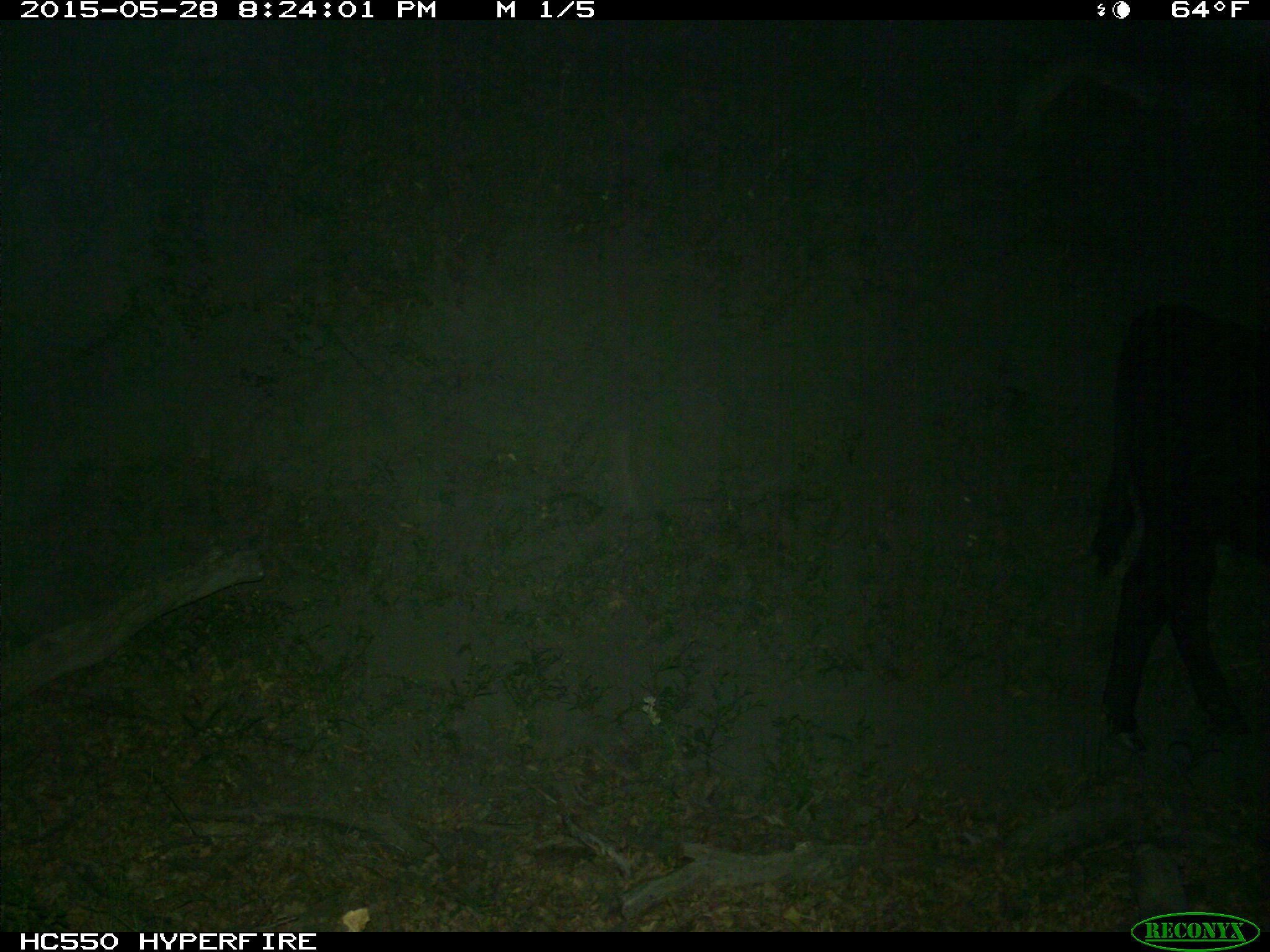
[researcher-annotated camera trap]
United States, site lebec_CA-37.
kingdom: Animalia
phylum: Chordata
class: Mammalia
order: Artiodactyla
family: Bovidae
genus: Bos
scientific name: Bos taurus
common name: domestic cow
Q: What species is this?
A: Bos taurus (domestic cow).